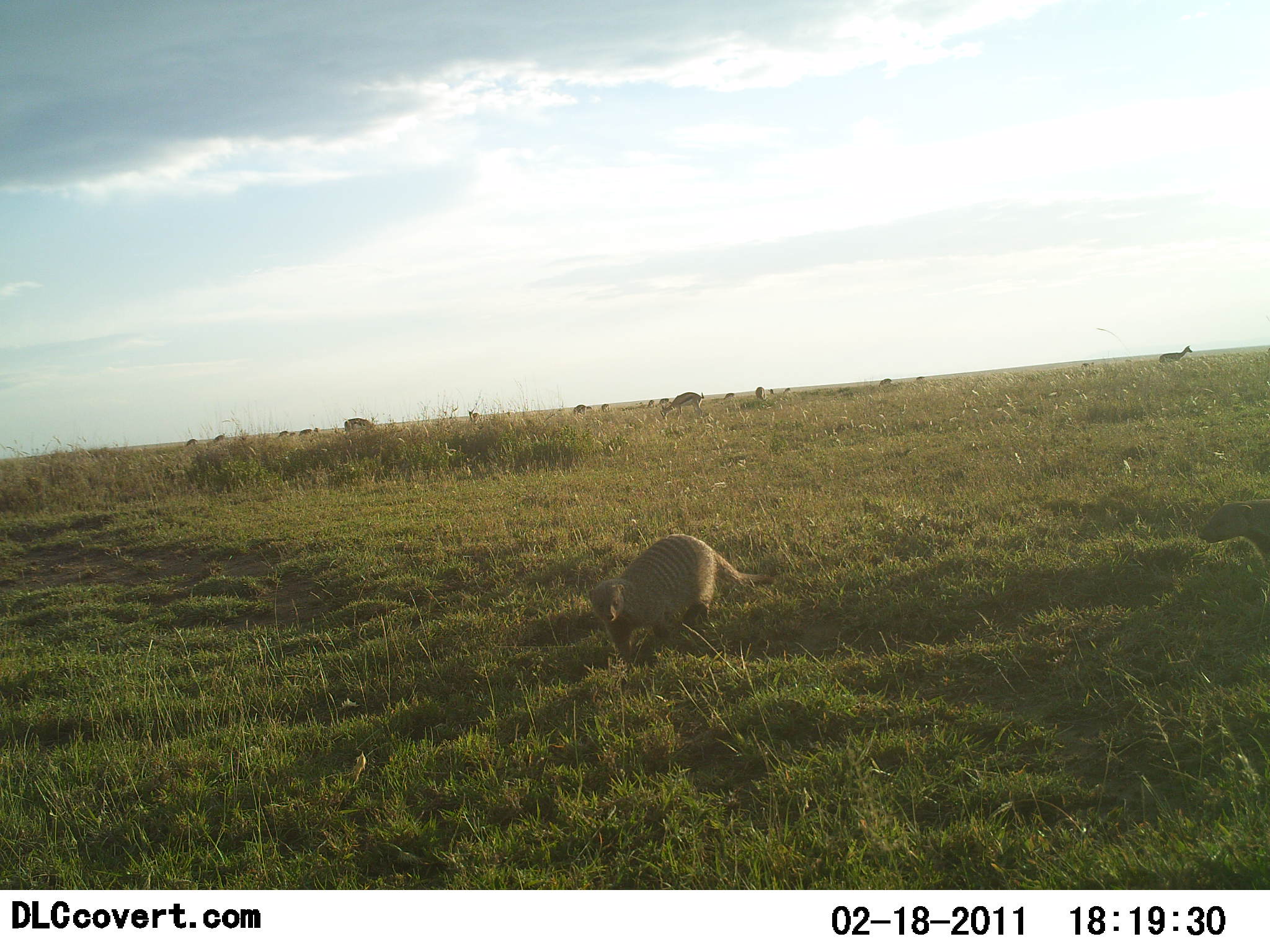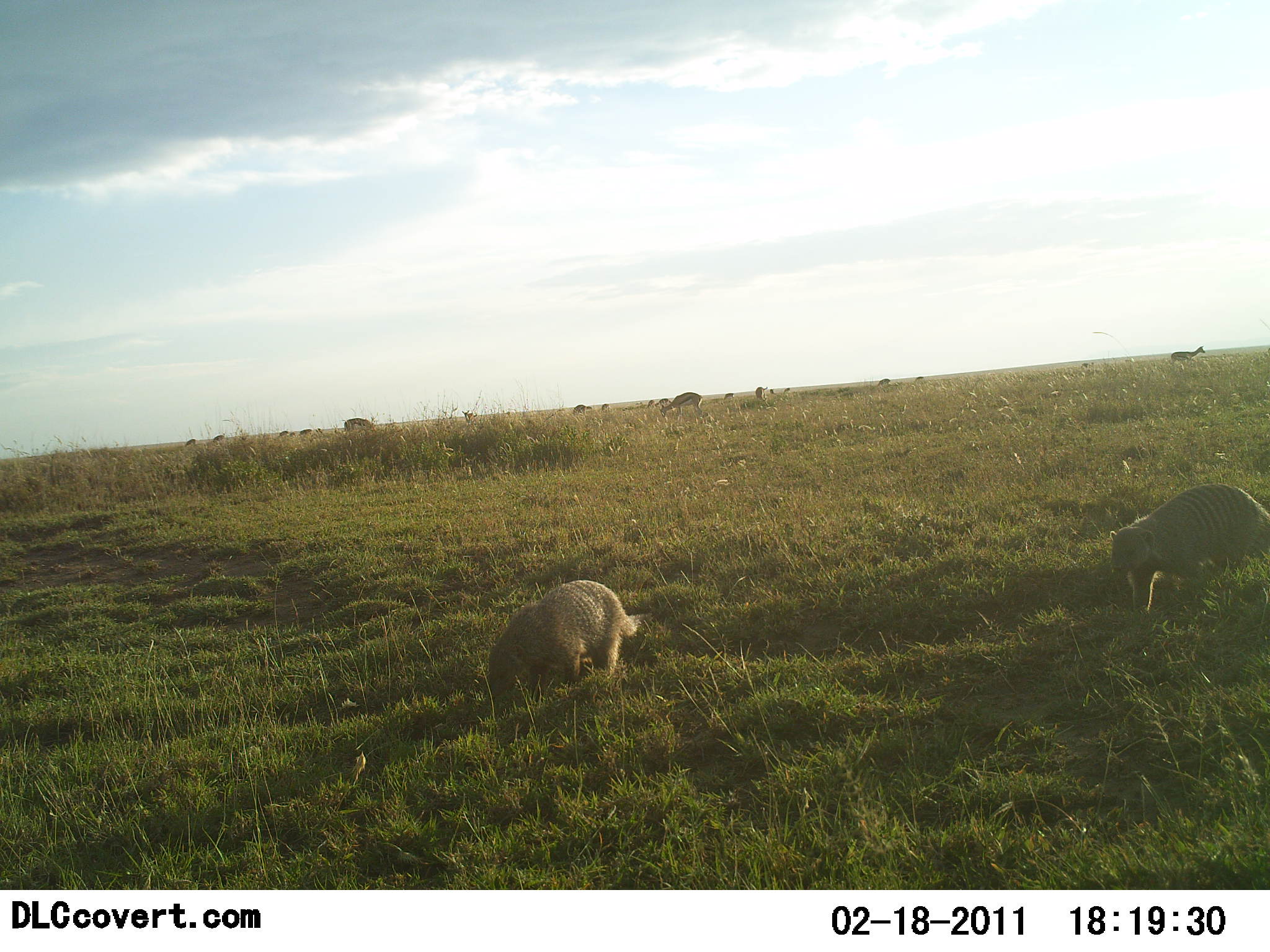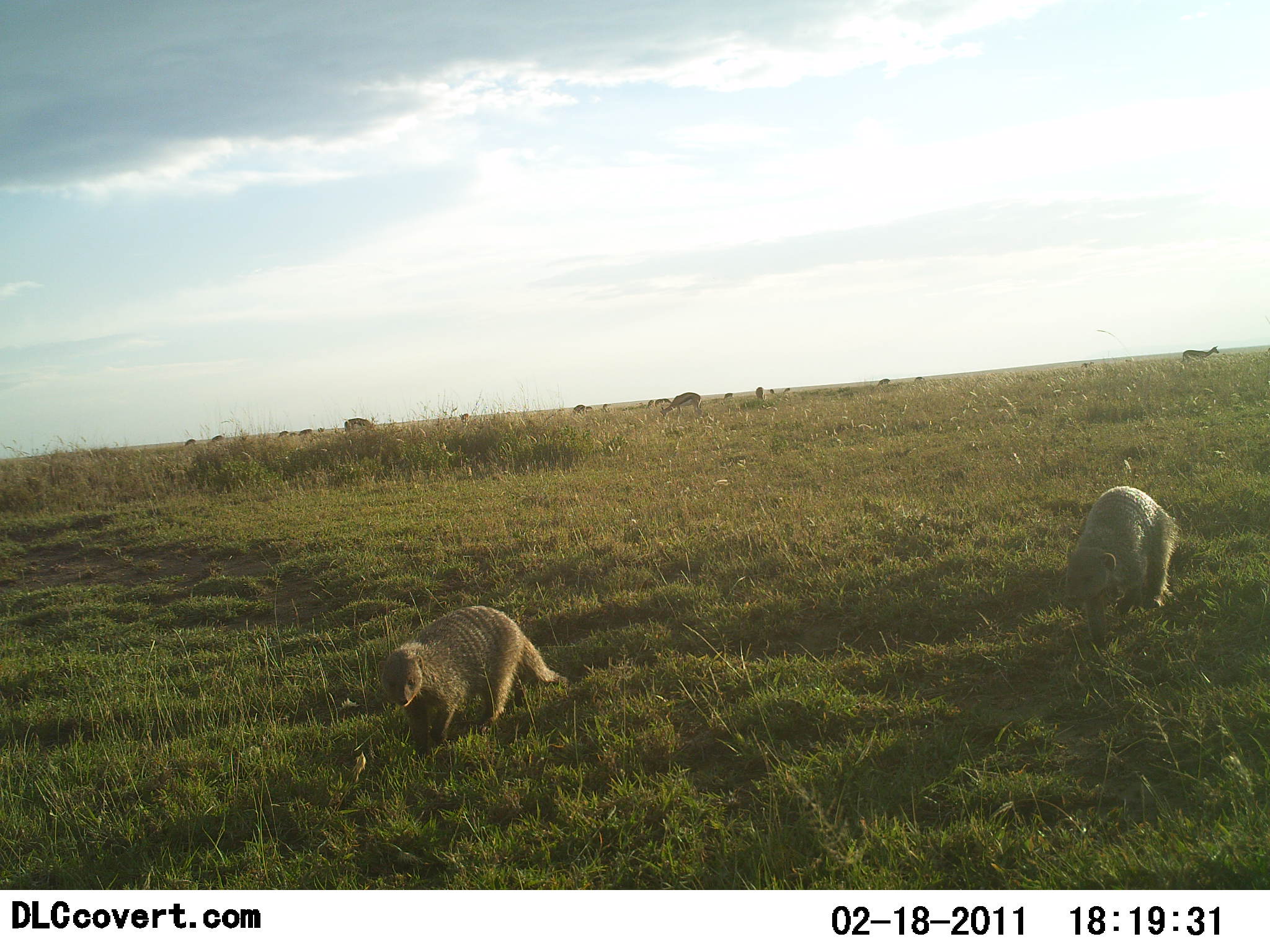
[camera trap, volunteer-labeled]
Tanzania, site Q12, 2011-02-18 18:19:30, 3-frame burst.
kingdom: Animalia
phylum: Chordata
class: Mammalia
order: Carnivora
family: Herpestidae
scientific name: Herpestidae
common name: mongoose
Mongoose (Herpestidae), count 2. Behavior (volunteer vote fractions): standing 0%, resting 0%, moving 100%, interacting 0%. Young present (vote fraction): 0%. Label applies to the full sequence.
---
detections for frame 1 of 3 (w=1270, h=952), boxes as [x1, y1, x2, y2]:
animal: [588, 533, 776, 684]; [1197, 498, 1269, 575]; [659, 392, 705, 421]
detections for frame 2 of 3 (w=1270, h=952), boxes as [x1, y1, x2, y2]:
animal: [489, 580, 652, 716]; [1108, 482, 1270, 615]; [659, 393, 704, 420]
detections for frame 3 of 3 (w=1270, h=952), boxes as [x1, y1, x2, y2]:
animal: [380, 603, 570, 765]; [1062, 486, 1181, 648]; [659, 392, 704, 425]